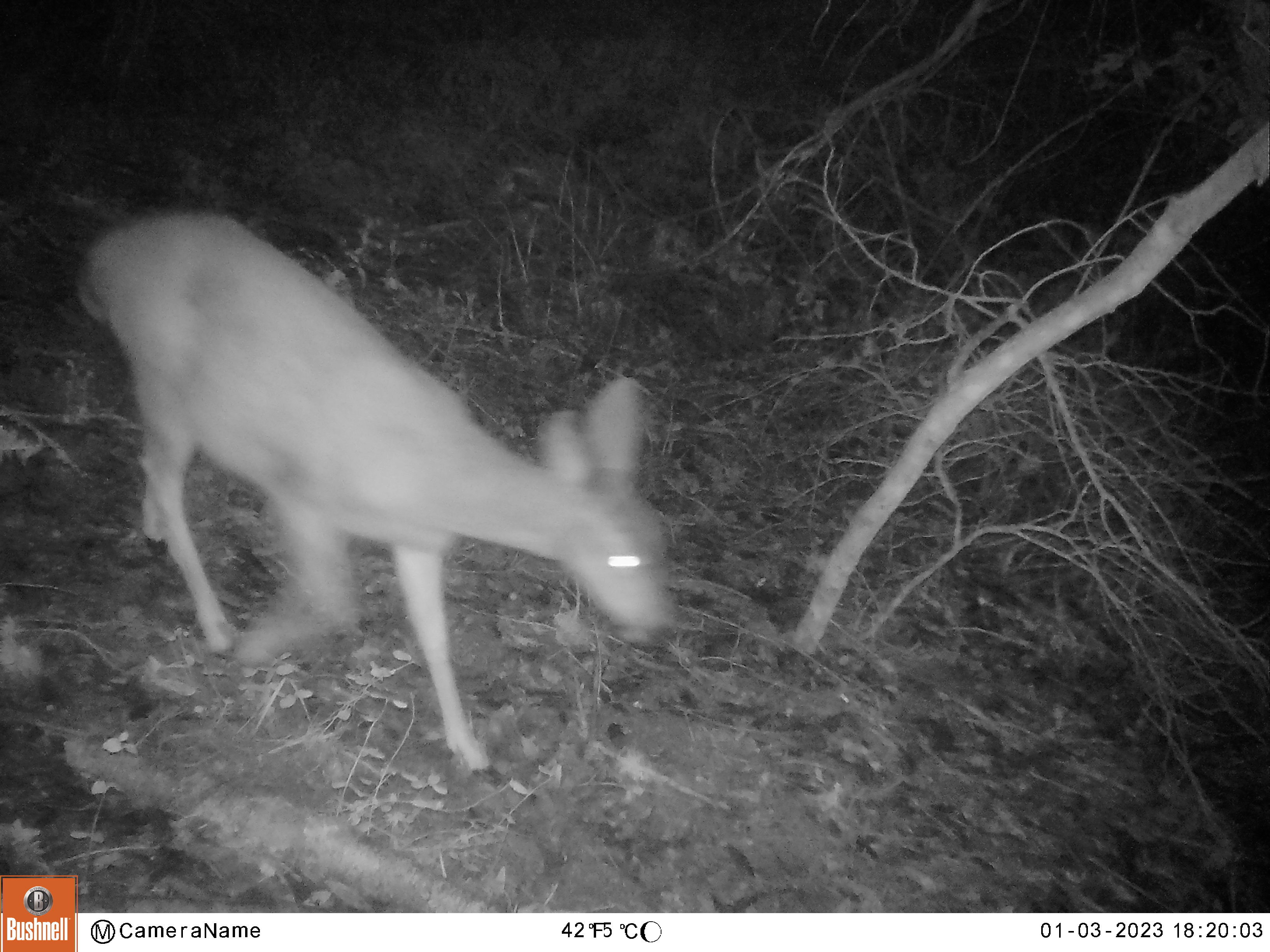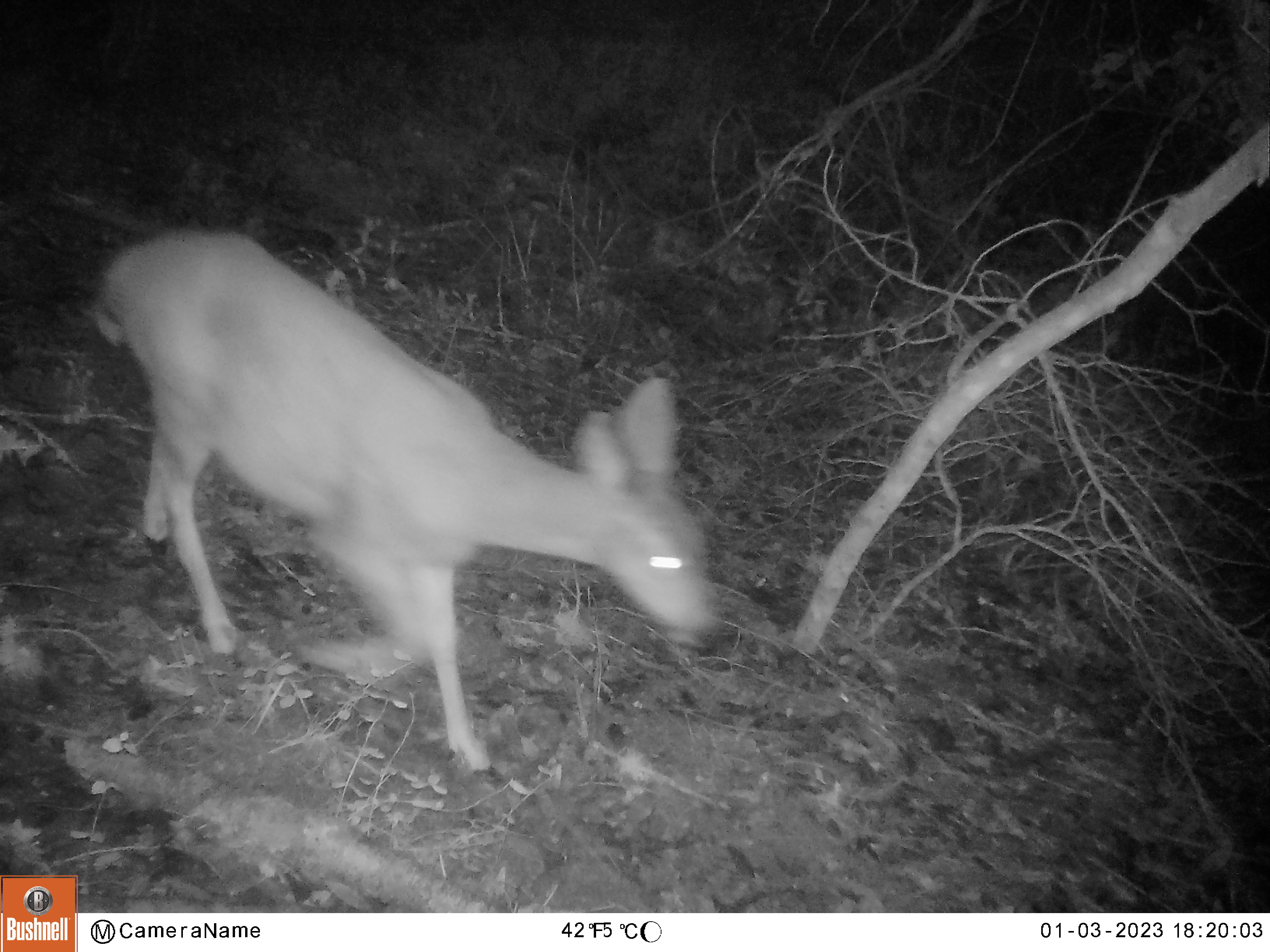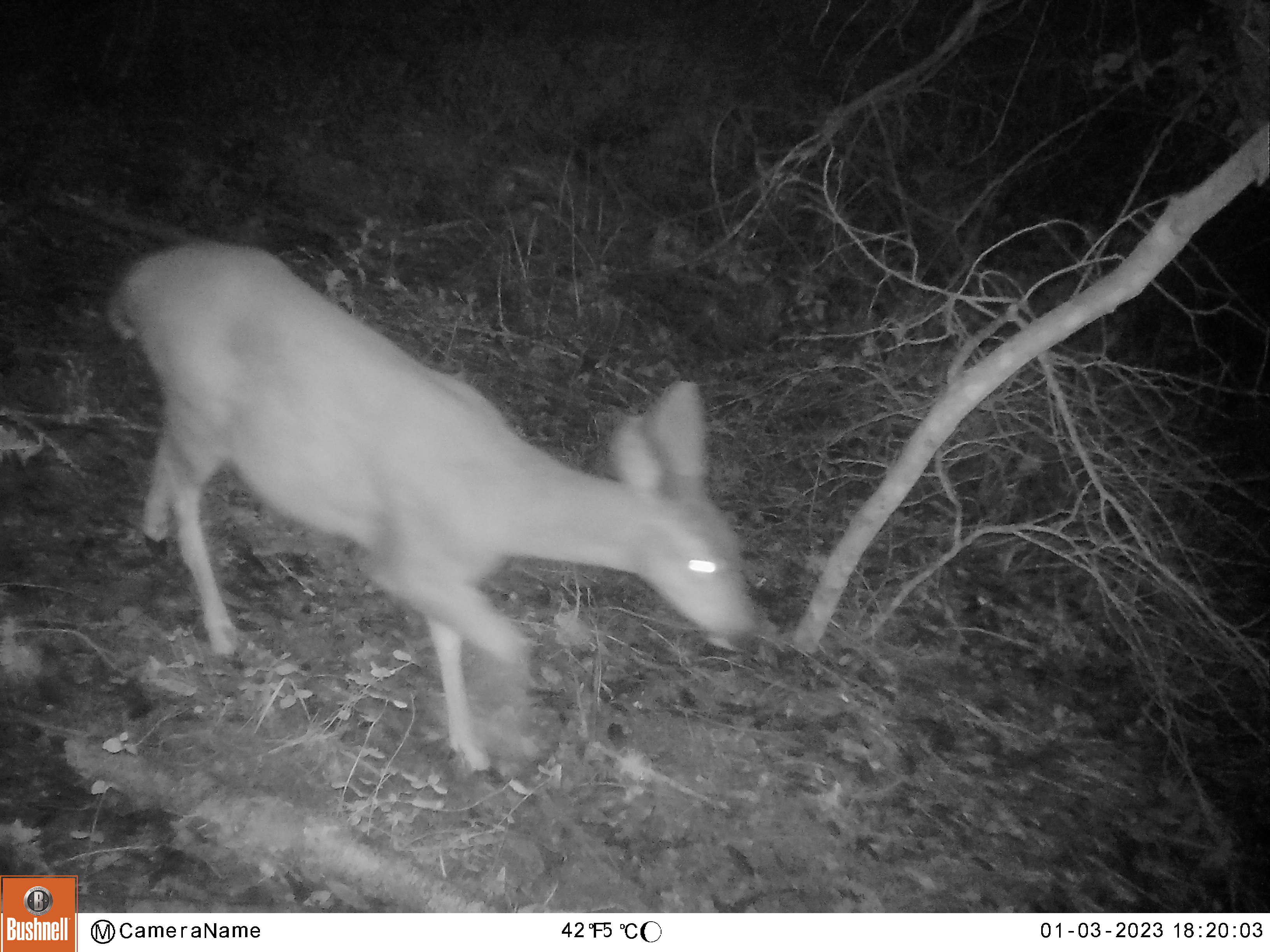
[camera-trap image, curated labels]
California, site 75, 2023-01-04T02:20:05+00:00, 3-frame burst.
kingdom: Animalia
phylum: Chordata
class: Mammalia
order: Artiodactyla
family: Cervidae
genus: Odocoileus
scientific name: Odocoileus hemionus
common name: mule deer